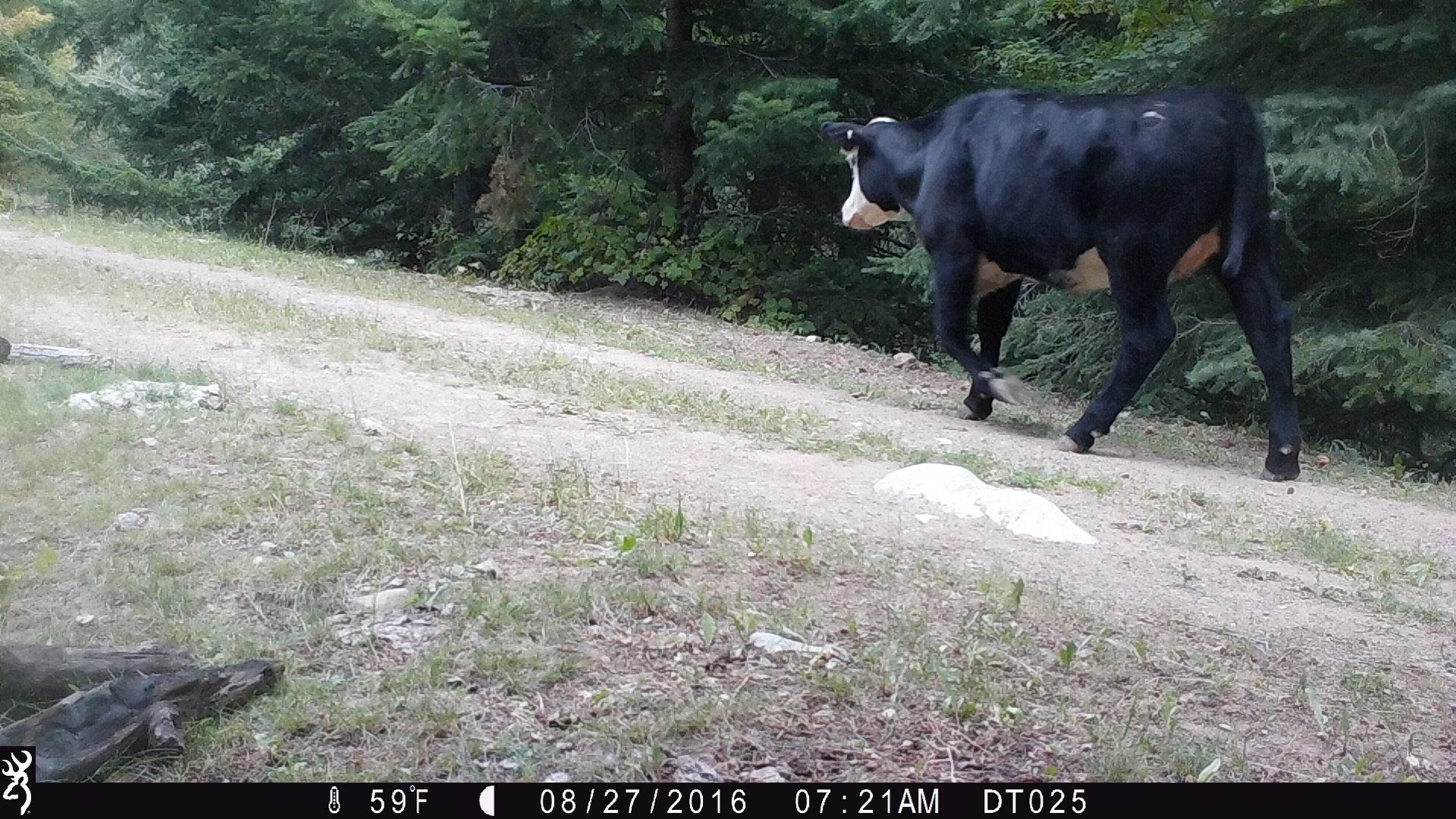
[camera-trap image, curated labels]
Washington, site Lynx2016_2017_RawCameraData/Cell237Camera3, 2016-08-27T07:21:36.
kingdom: Animalia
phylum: Chordata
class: Mammalia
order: Artiodactyla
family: Bovidae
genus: Bos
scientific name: Bos taurus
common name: domestic cattle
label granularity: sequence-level